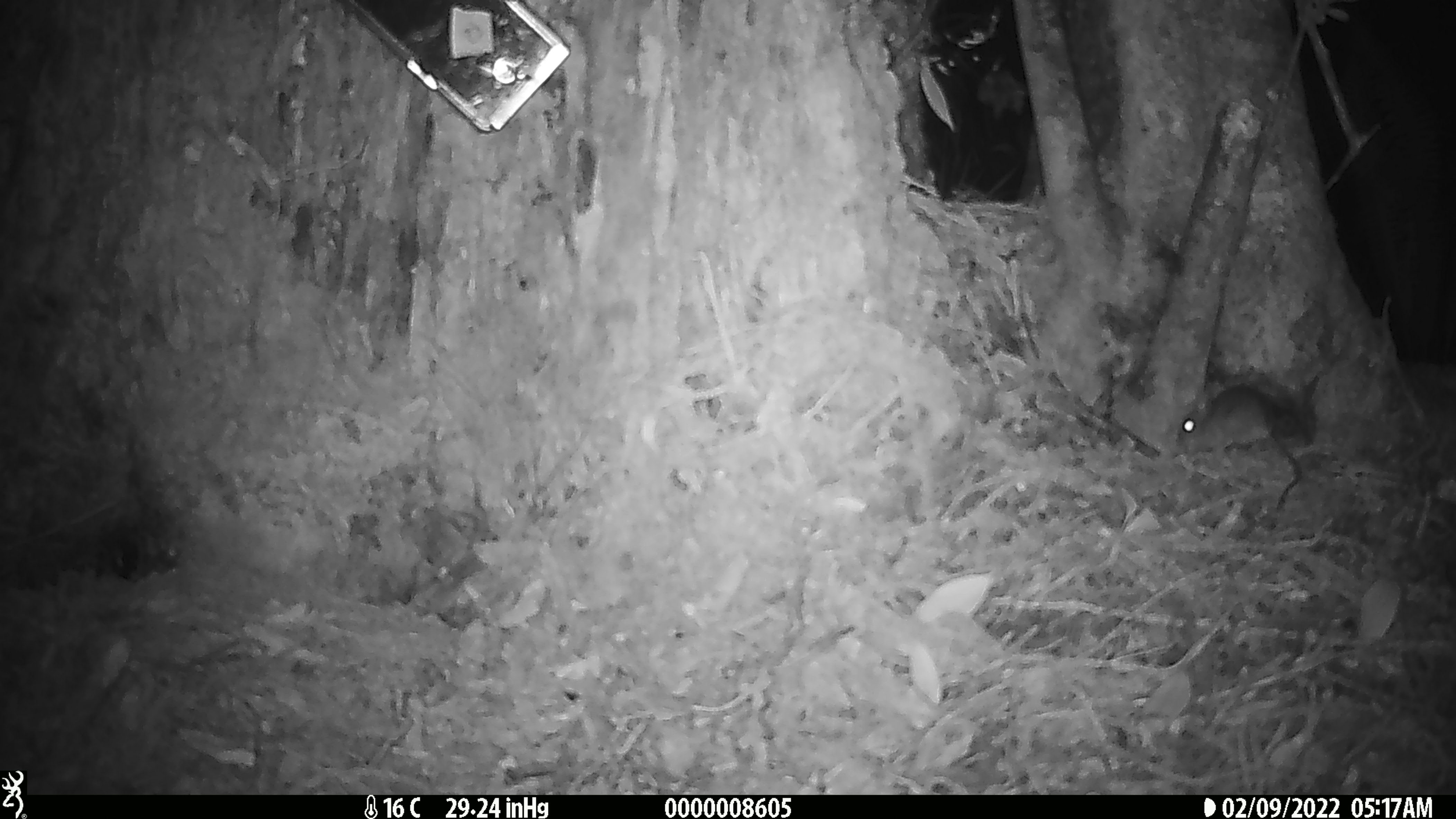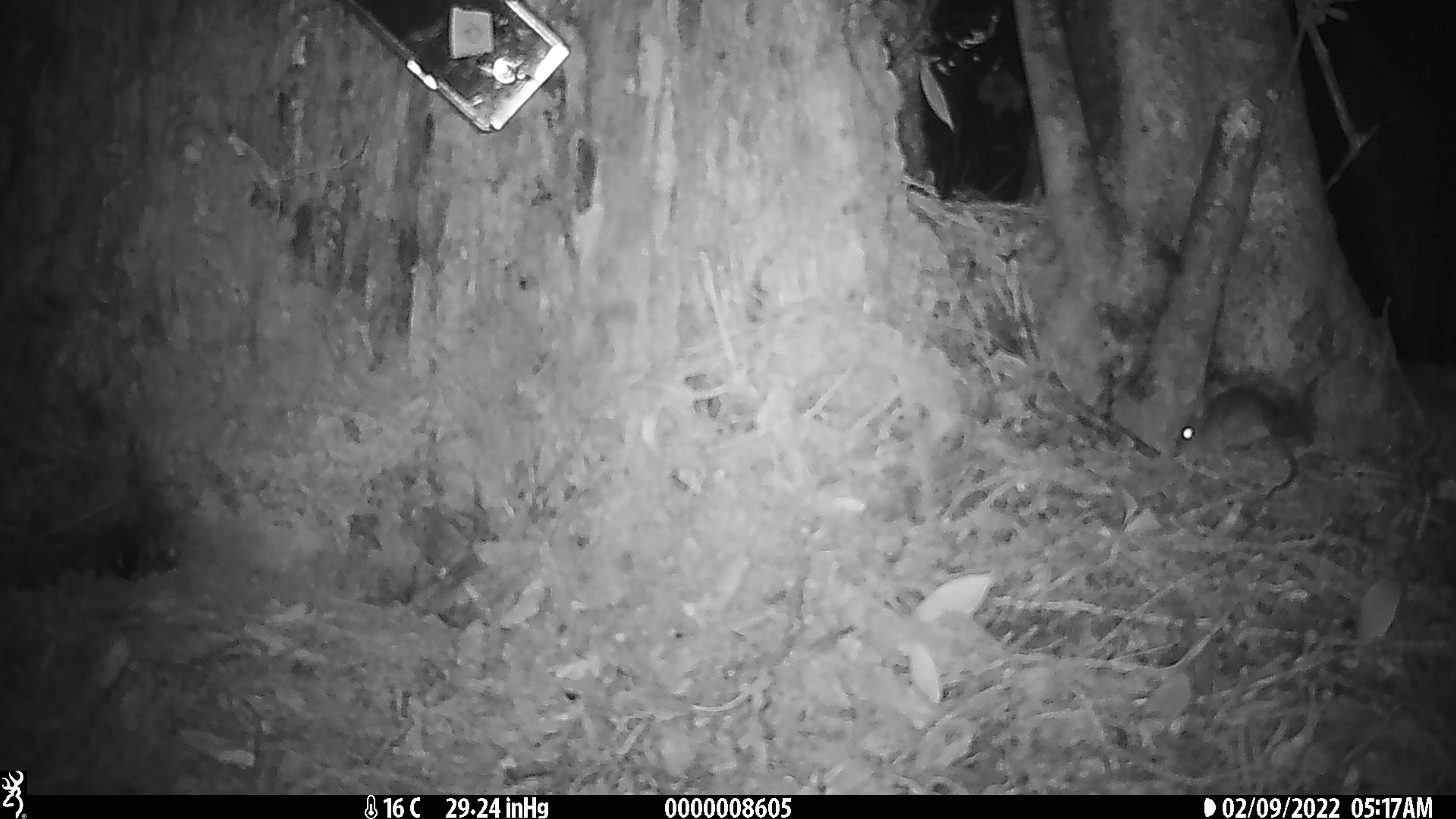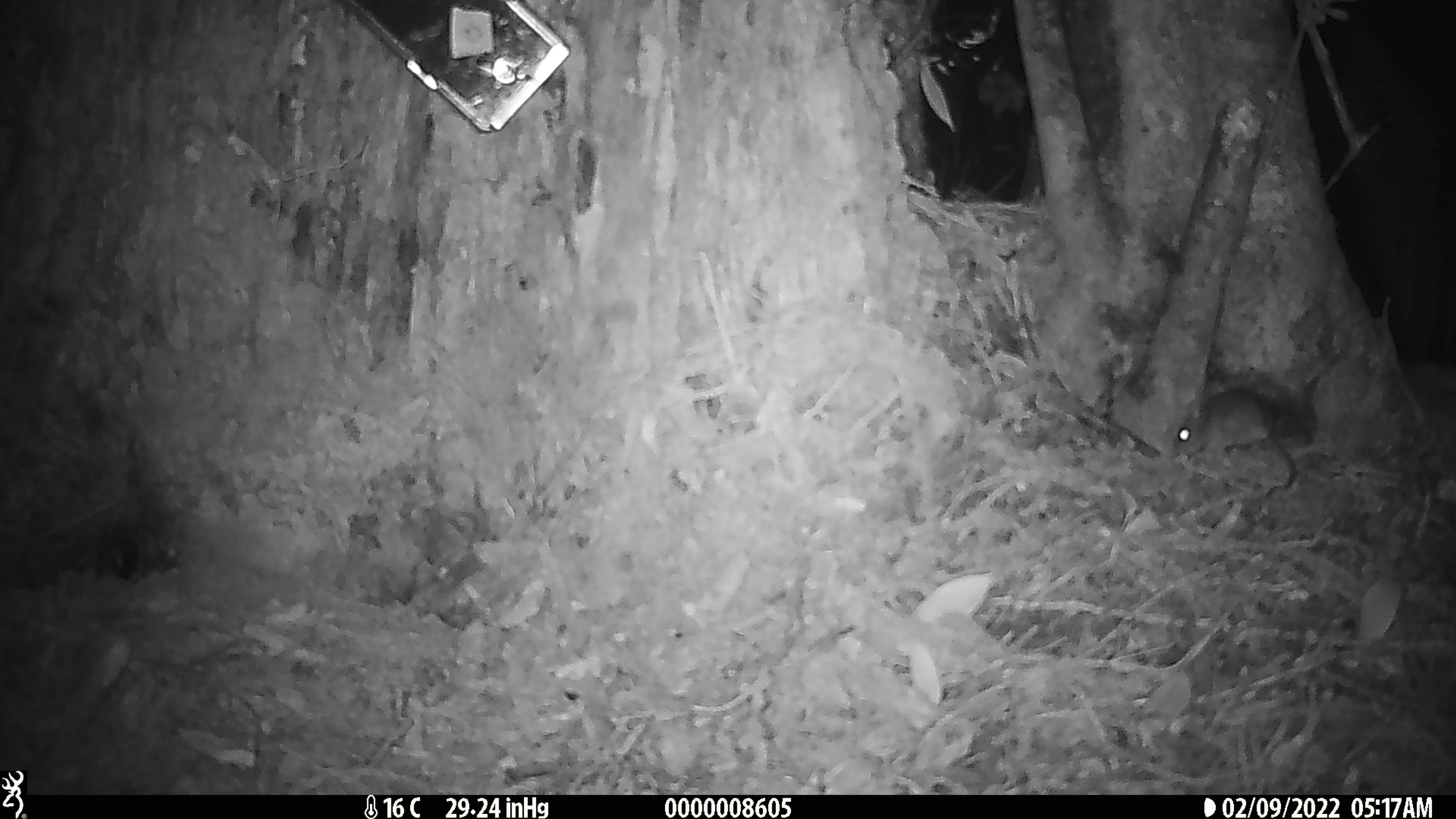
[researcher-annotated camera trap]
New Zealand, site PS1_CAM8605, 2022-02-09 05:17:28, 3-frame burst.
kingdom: Animalia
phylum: Chordata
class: Mammalia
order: Rodentia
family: Muridae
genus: Mus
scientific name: Mus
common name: mouse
Mouse (Mus).